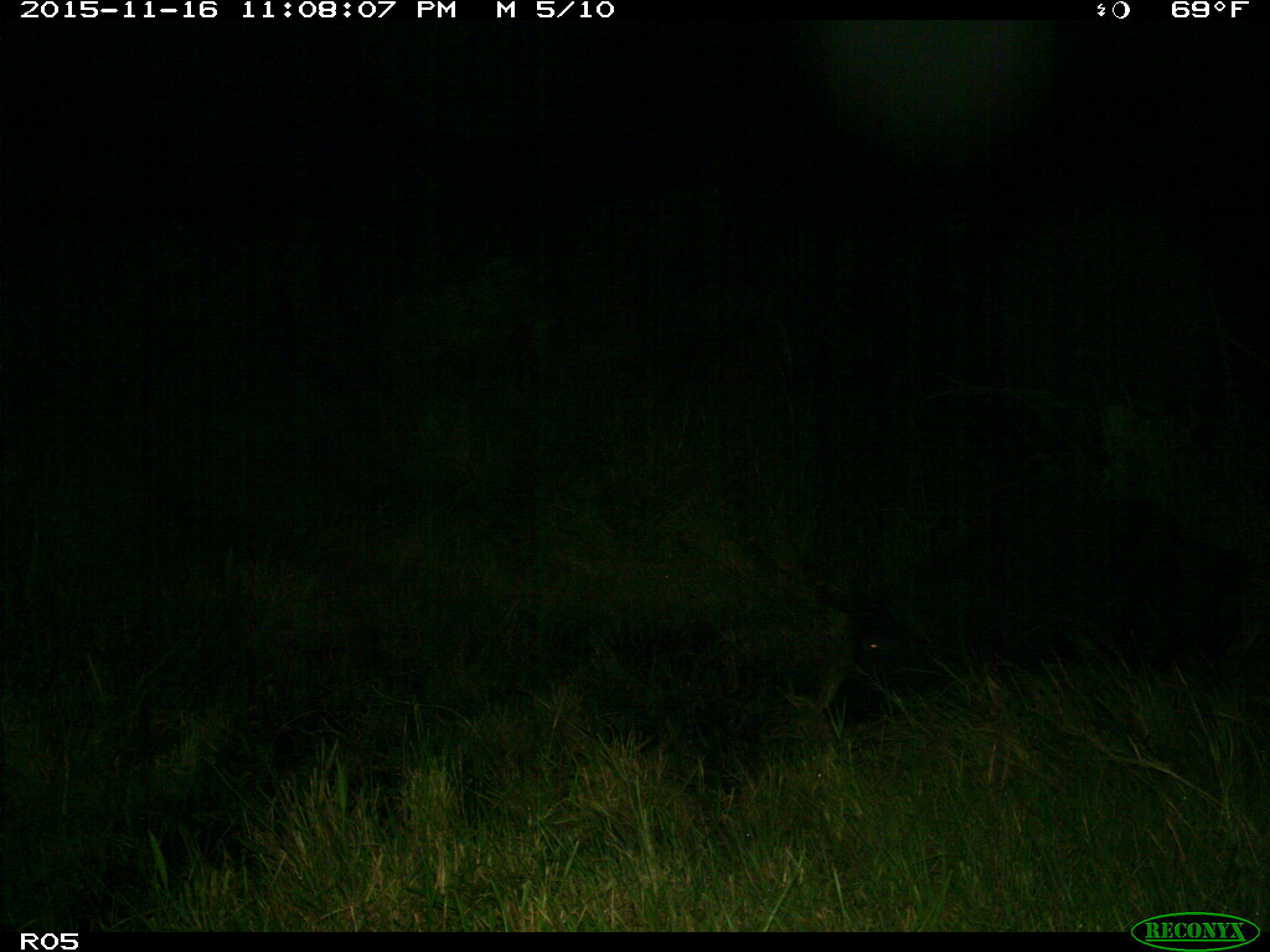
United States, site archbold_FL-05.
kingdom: Animalia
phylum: Chordata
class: Mammalia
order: Artiodactyla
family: Suidae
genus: Sus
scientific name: Sus scrofa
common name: wild boar